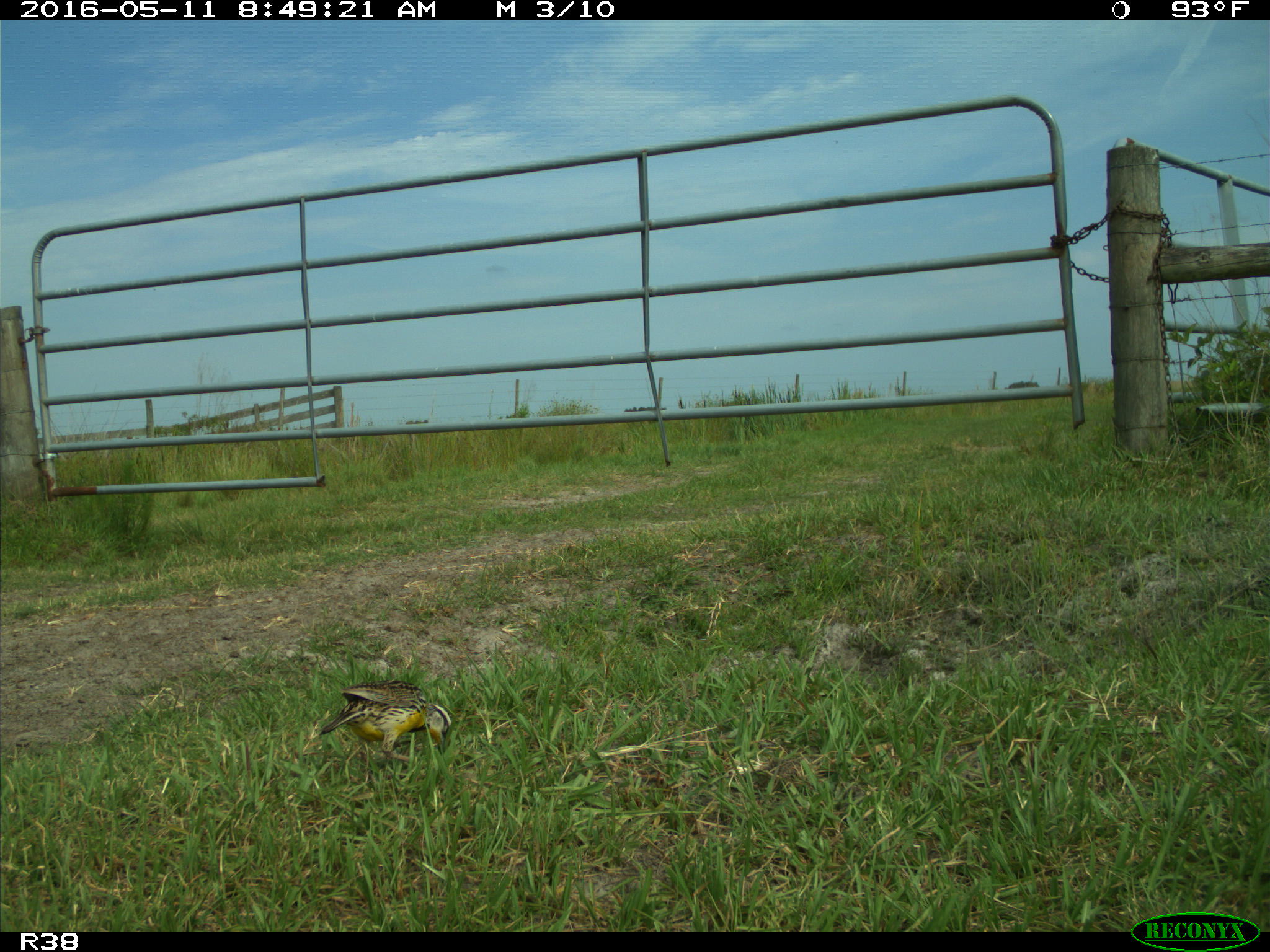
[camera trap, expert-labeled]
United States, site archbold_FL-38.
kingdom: Animalia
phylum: Chordata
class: Aves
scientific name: Aves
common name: birds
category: unidentified bird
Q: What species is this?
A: Unidentified bird (birds) (Aves).